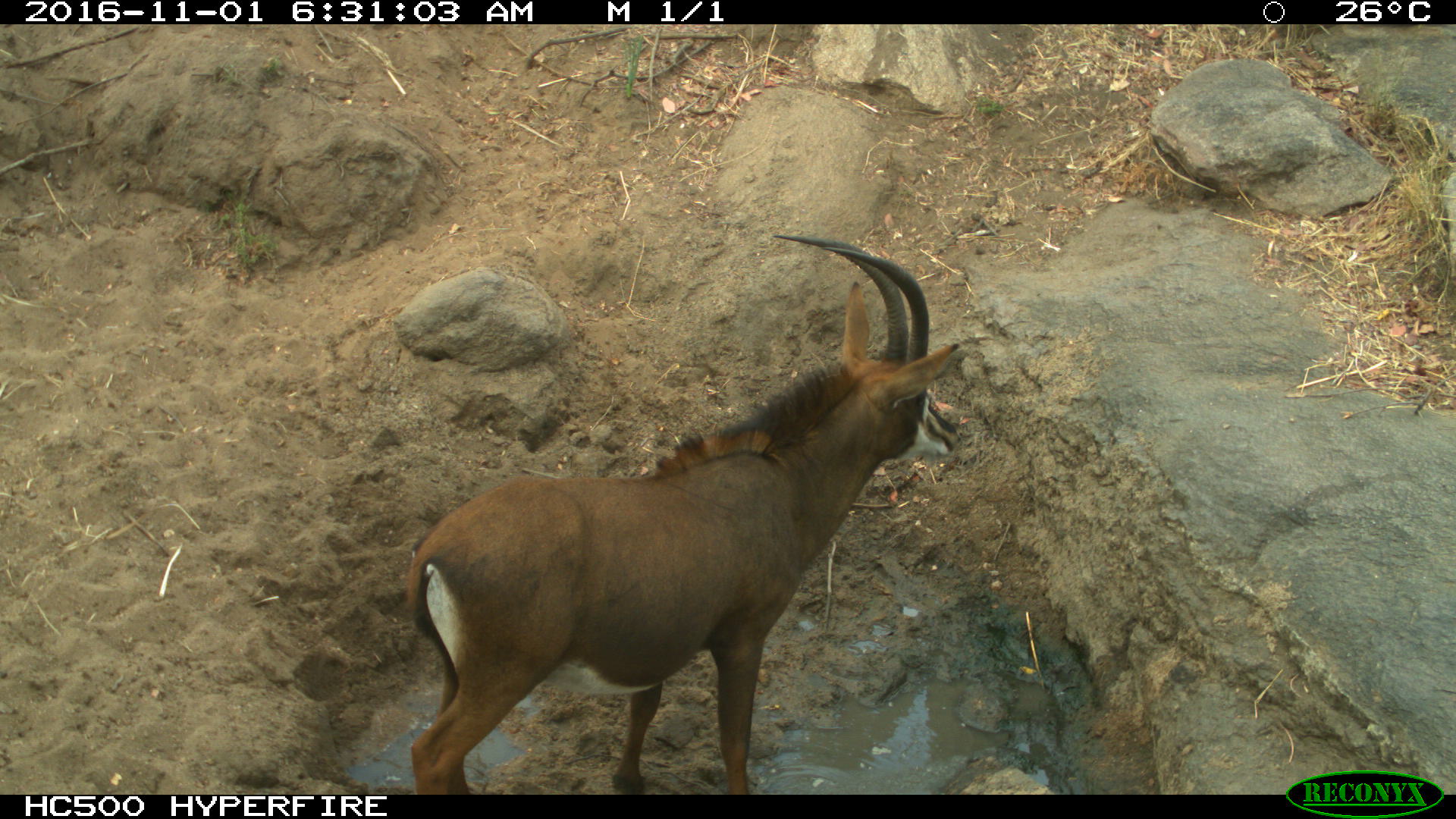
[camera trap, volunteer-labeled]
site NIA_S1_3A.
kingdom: Animalia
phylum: Chordata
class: Mammalia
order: Artiodactyla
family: Bovidae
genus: Hippotragus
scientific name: Hippotragus niger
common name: sable antelope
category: sable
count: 1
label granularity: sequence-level